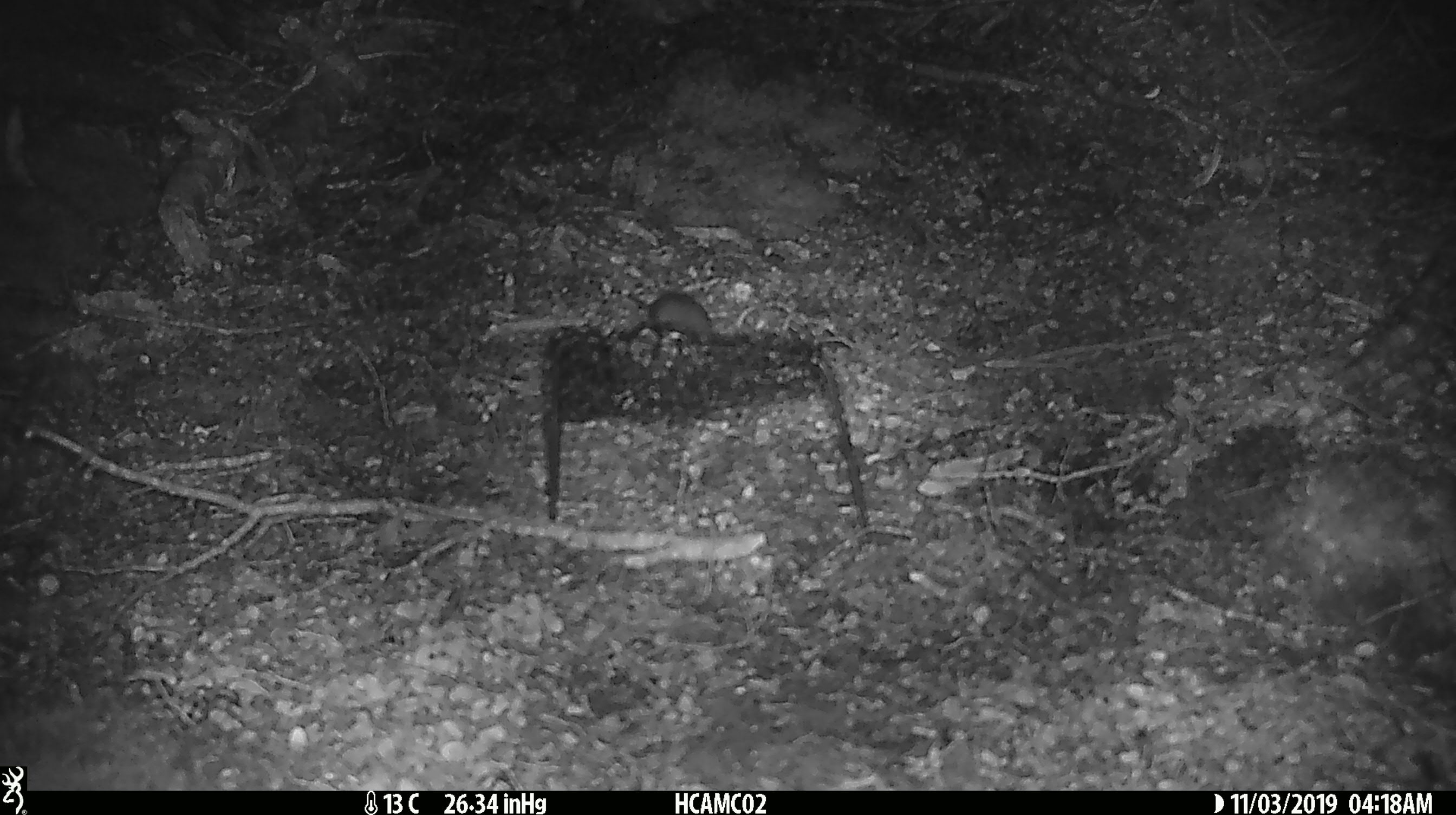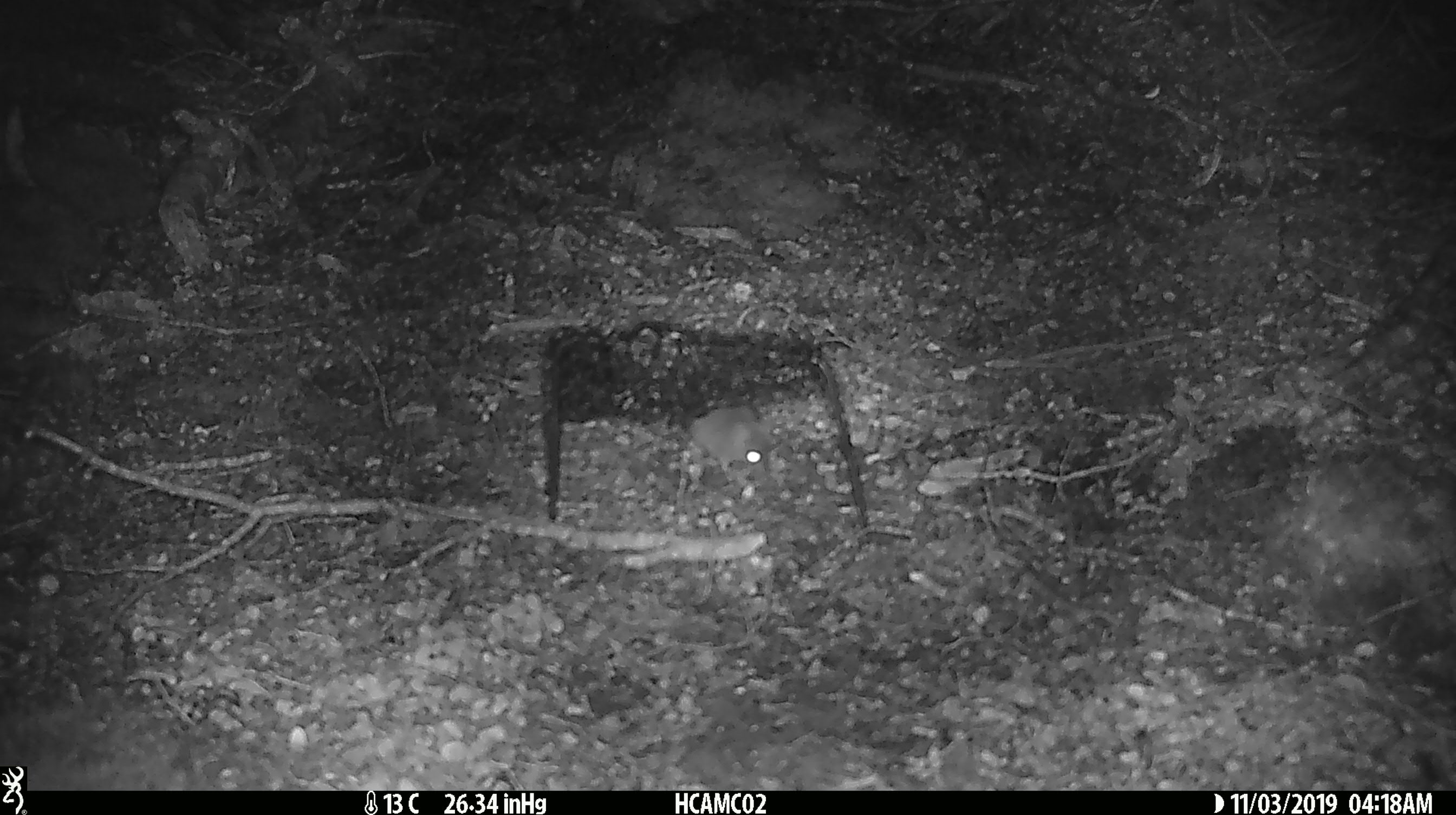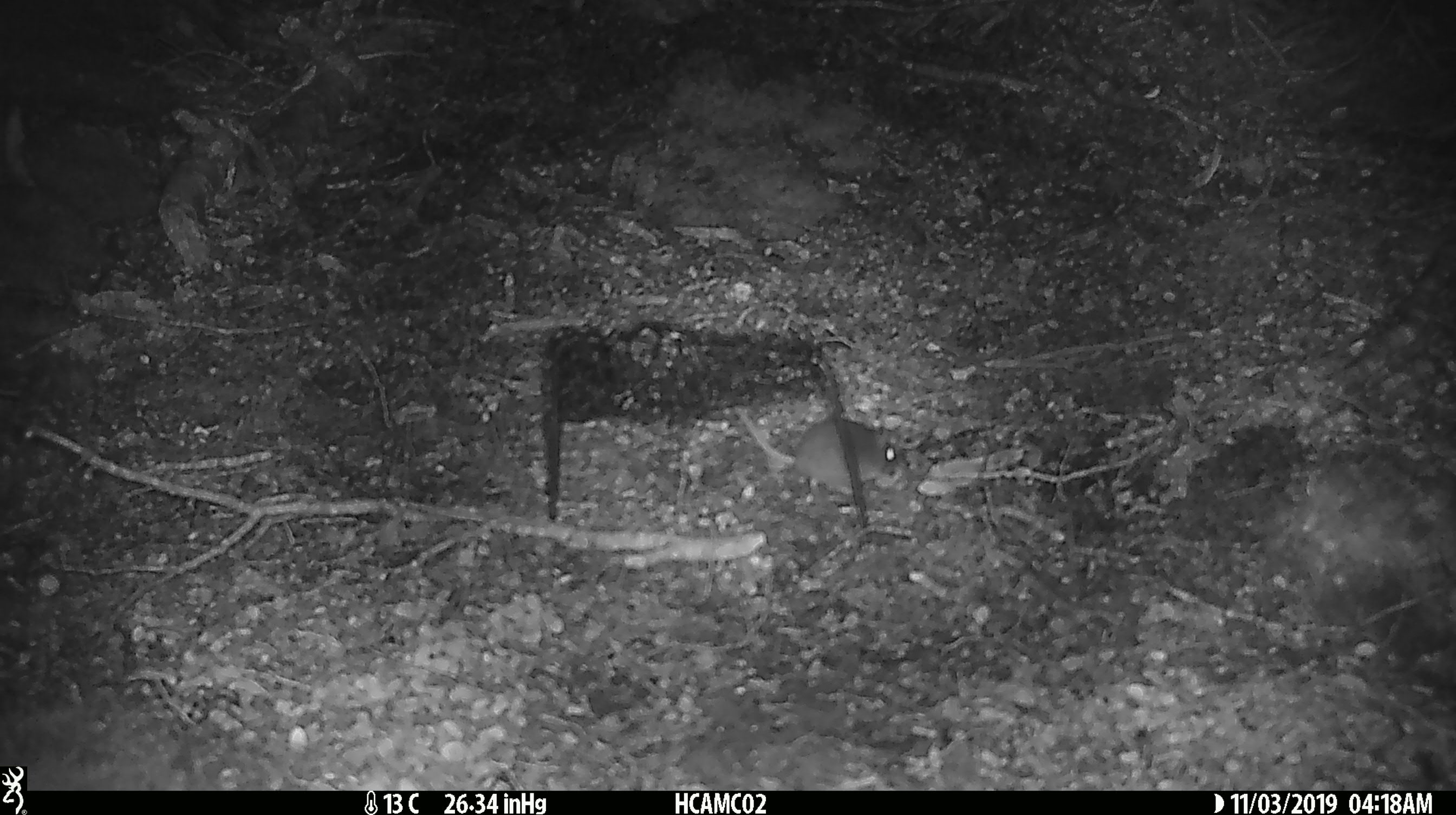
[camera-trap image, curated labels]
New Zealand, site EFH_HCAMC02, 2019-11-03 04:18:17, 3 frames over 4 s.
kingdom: Animalia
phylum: Chordata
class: Mammalia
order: Rodentia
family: Muridae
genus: Mus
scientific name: Mus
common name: mouse